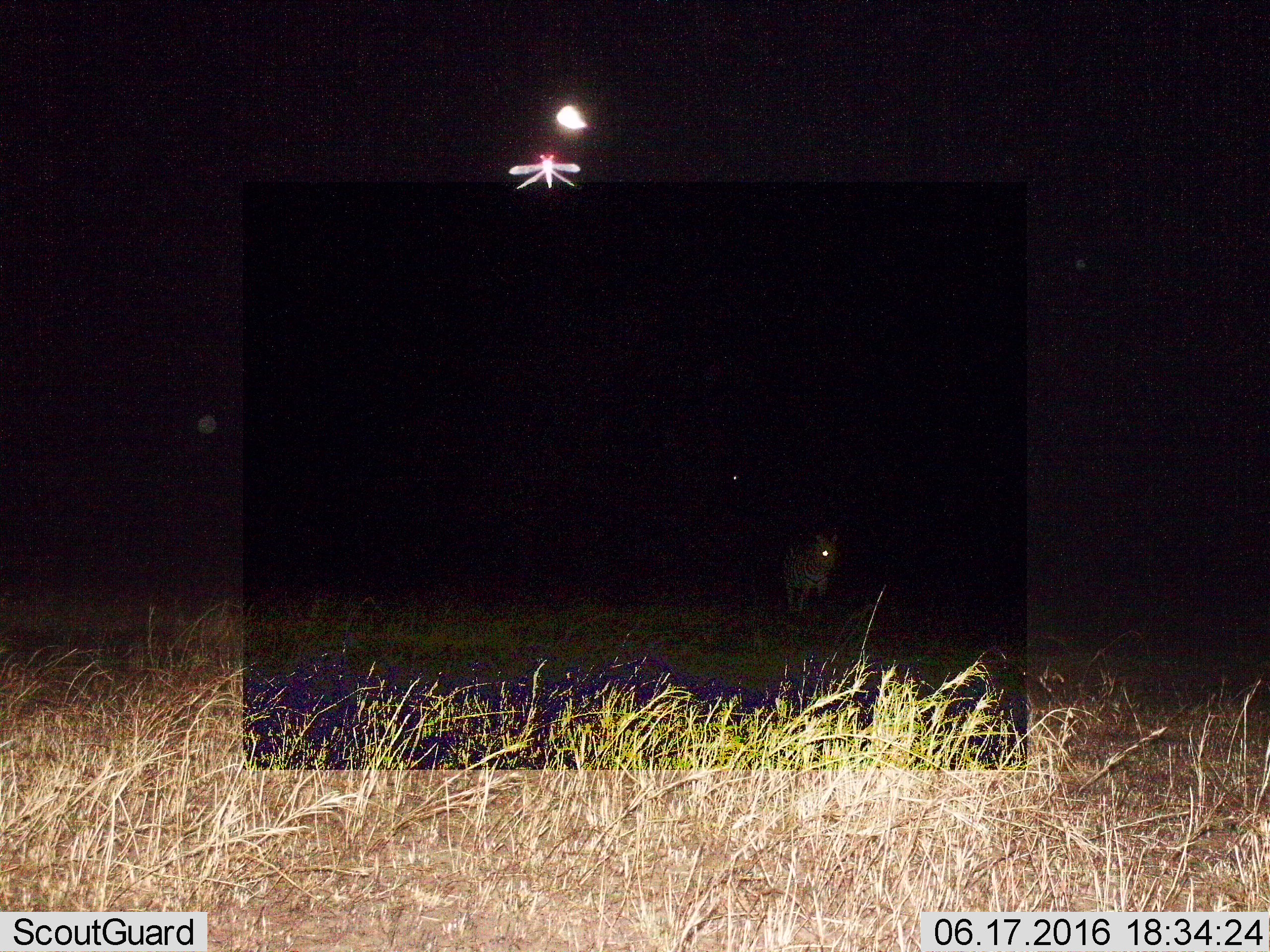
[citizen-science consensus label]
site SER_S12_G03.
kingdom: Animalia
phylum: Chordata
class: Mammalia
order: Perissodactyla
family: Equidae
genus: Equus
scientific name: Equus quagga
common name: plains zebra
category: zebraplains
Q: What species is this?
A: Zebraplains (plains zebra) (Equus quagga).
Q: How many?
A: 1.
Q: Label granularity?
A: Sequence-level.